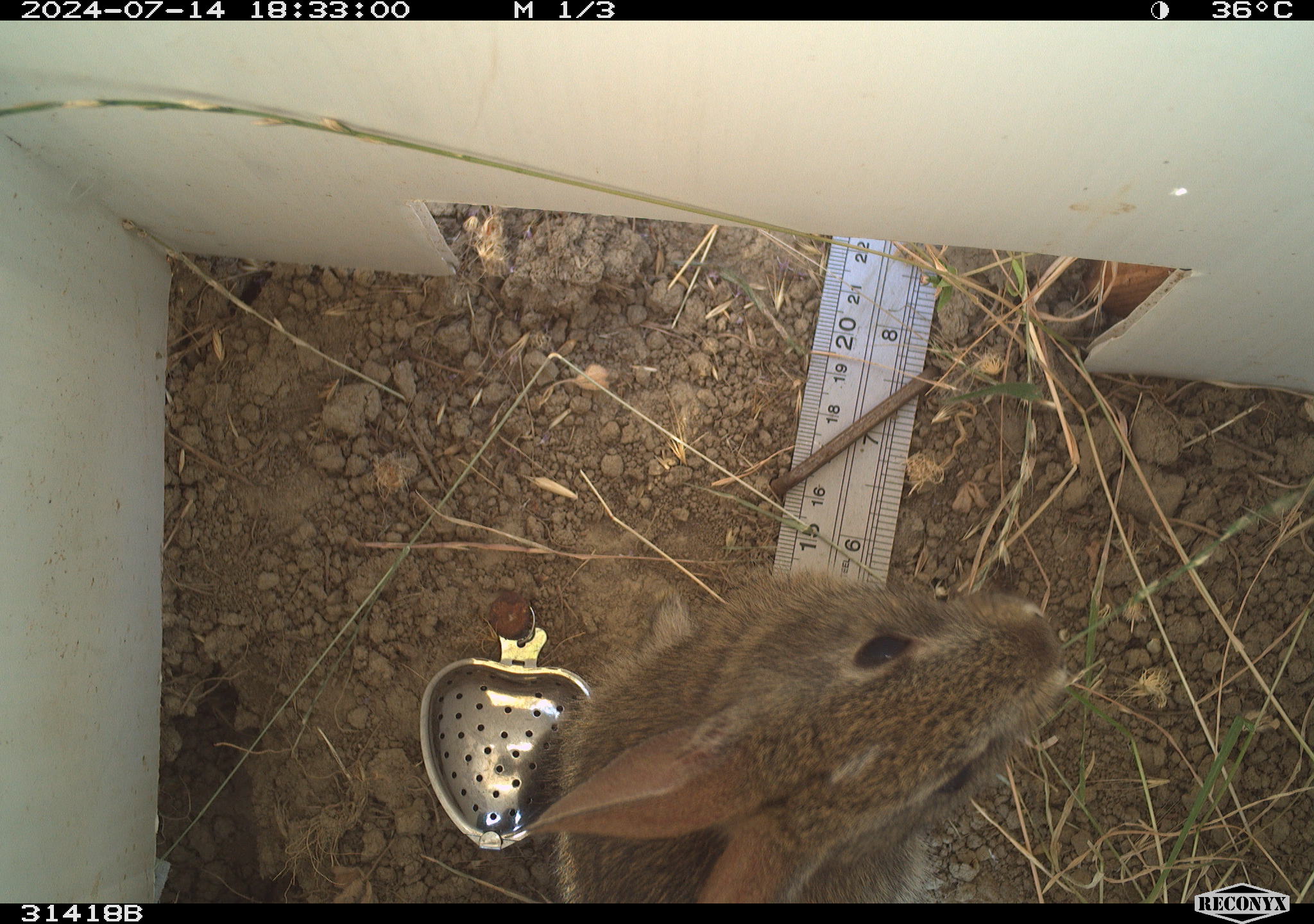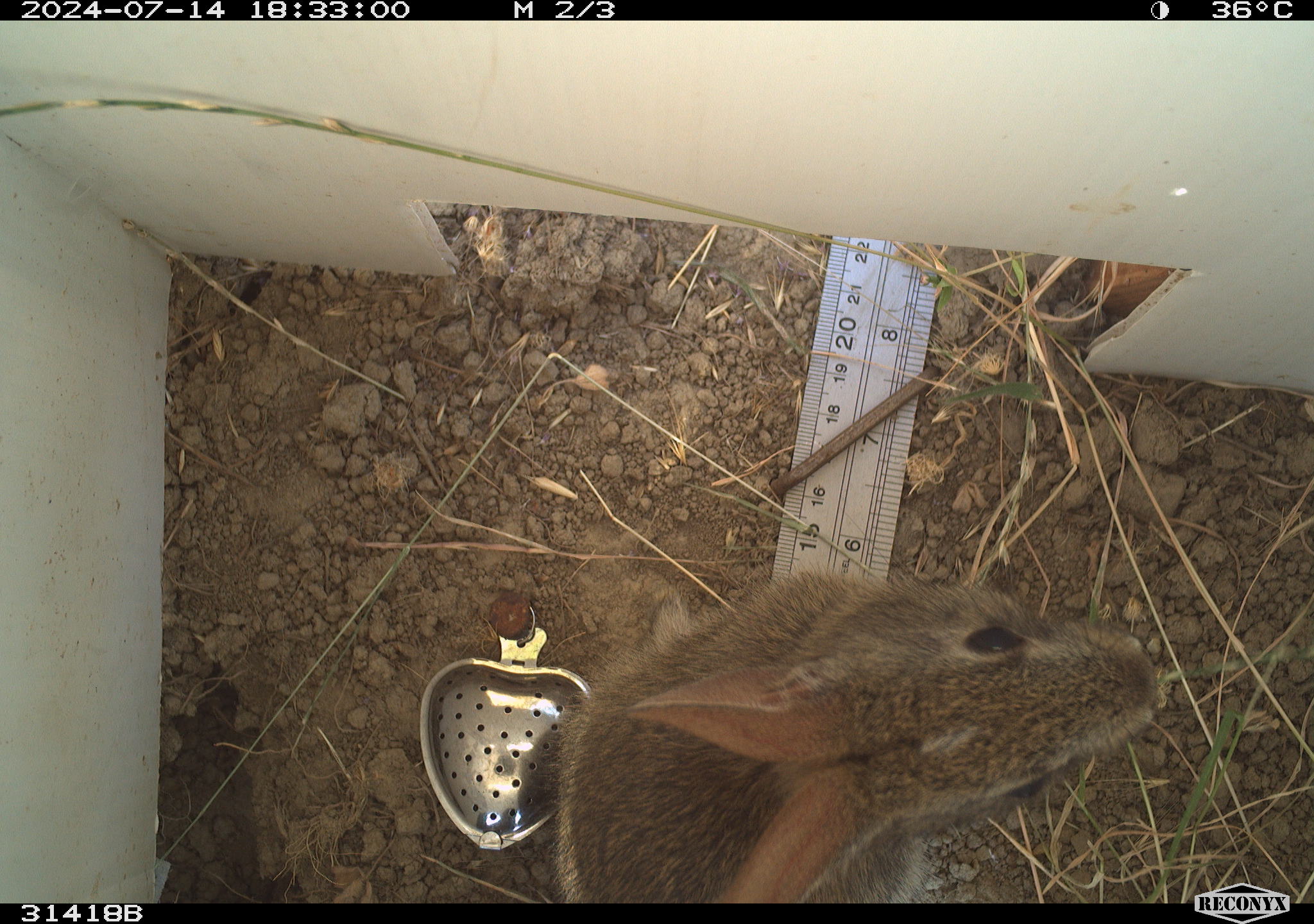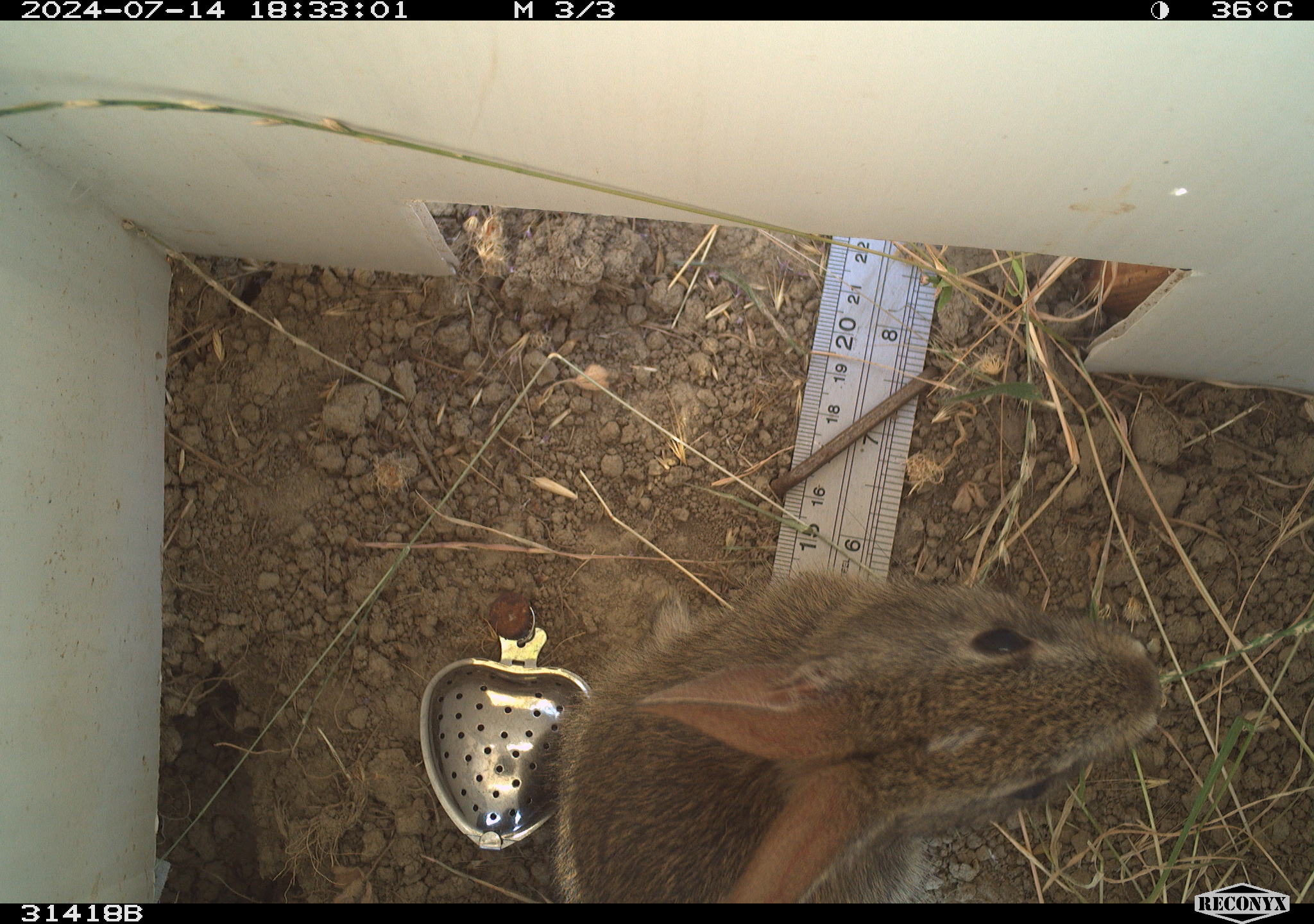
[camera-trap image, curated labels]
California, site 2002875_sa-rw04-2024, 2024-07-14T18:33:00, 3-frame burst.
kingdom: Animalia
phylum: Chordata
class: Mammalia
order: Lagomorpha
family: Leporidae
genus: Sylvilagus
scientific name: Sylvilagus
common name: cottontail rabbits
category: sylvilagus species